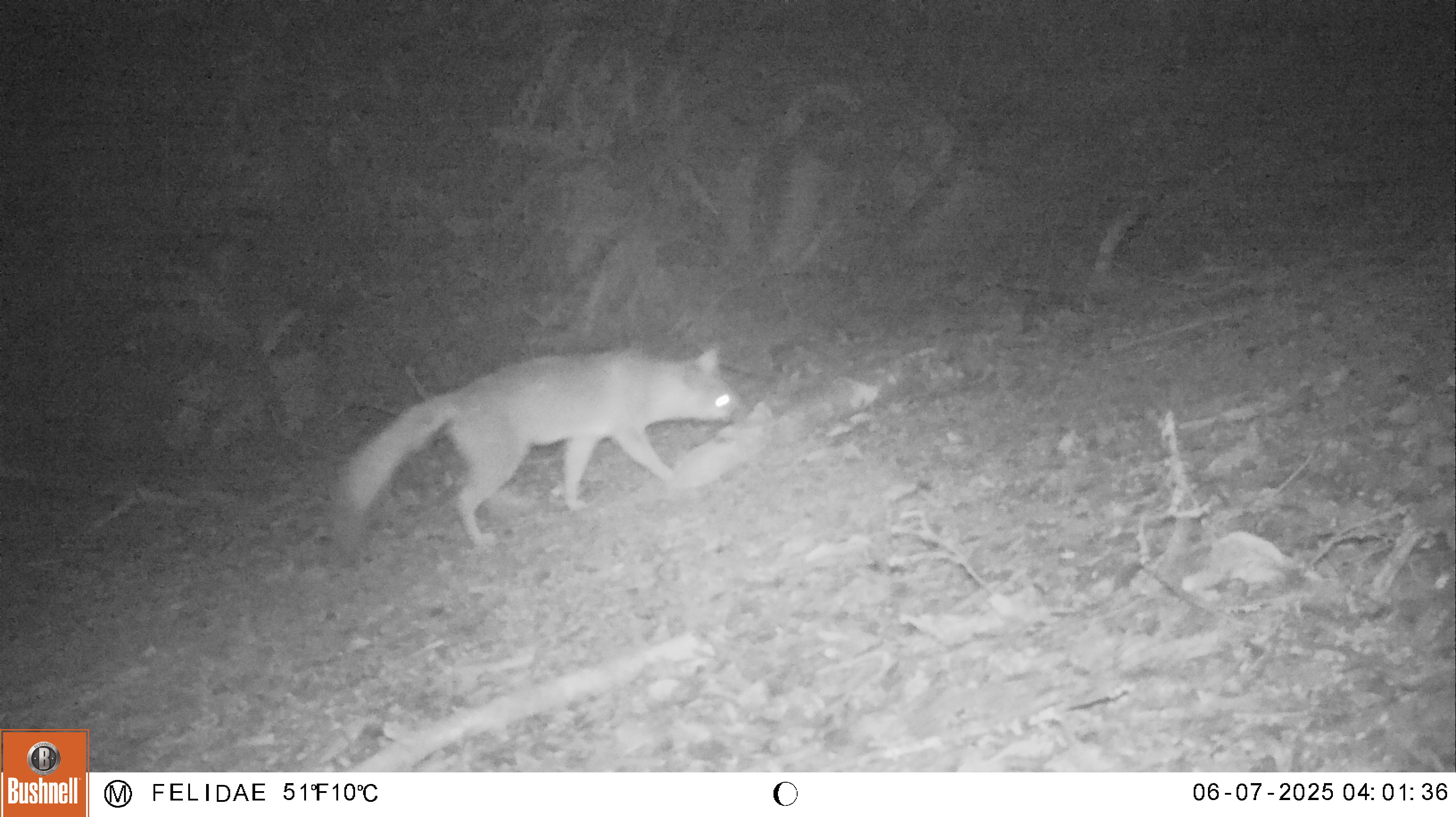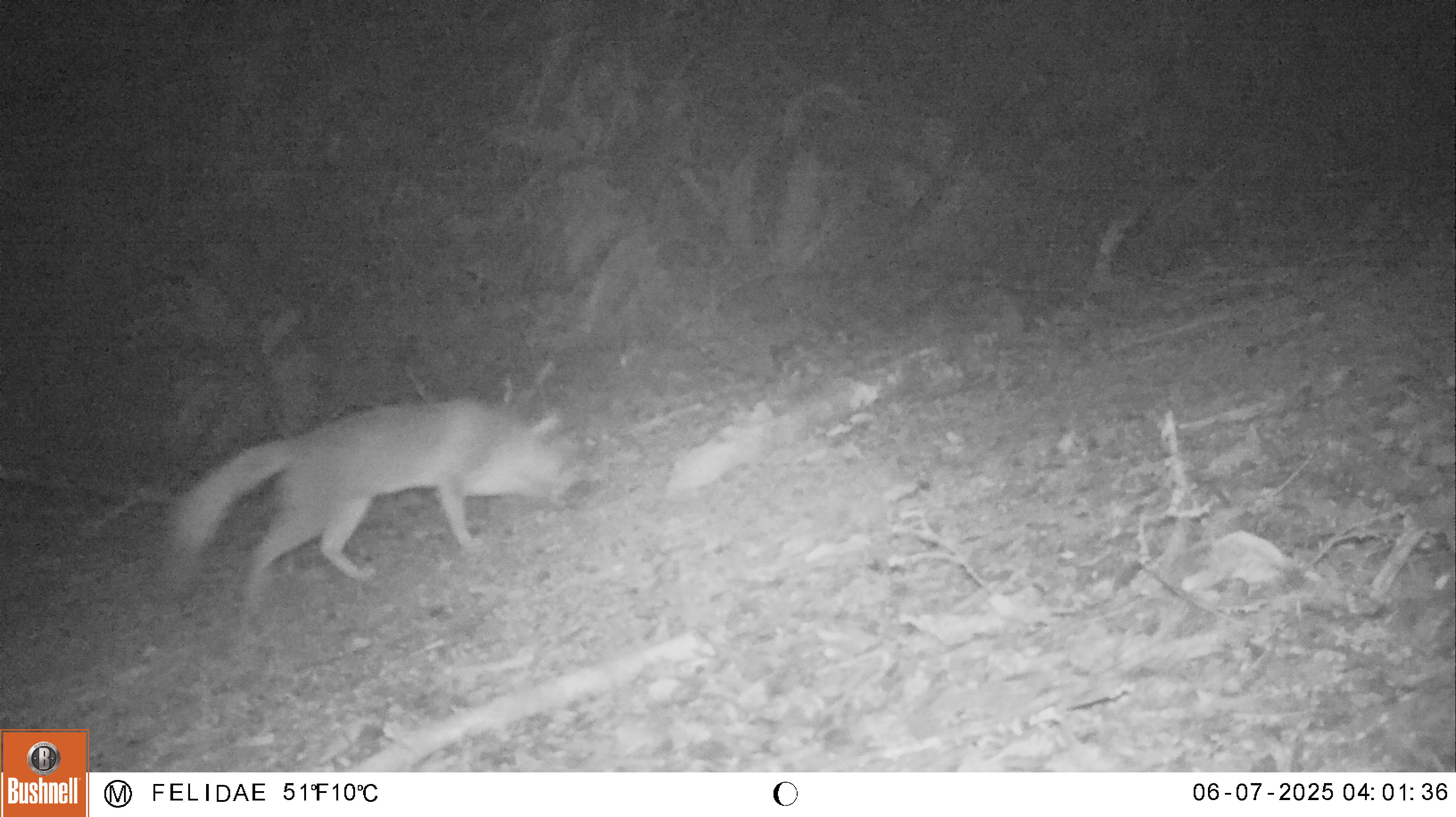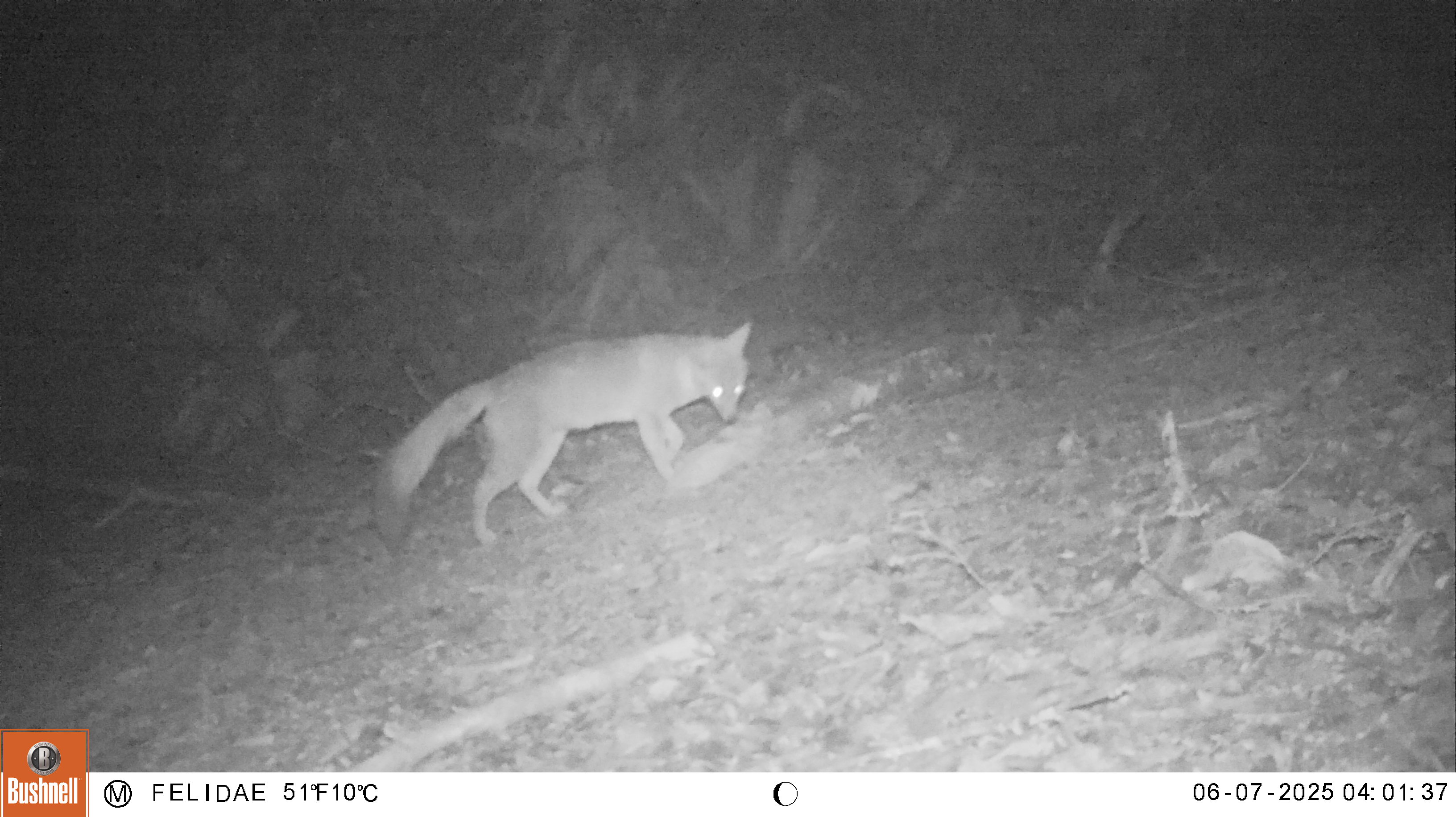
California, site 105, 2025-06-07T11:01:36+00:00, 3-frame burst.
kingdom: Animalia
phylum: Chordata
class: Mammalia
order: Carnivora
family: Canidae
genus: Urocyon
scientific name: Urocyon cinereoargenteus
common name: gray fox